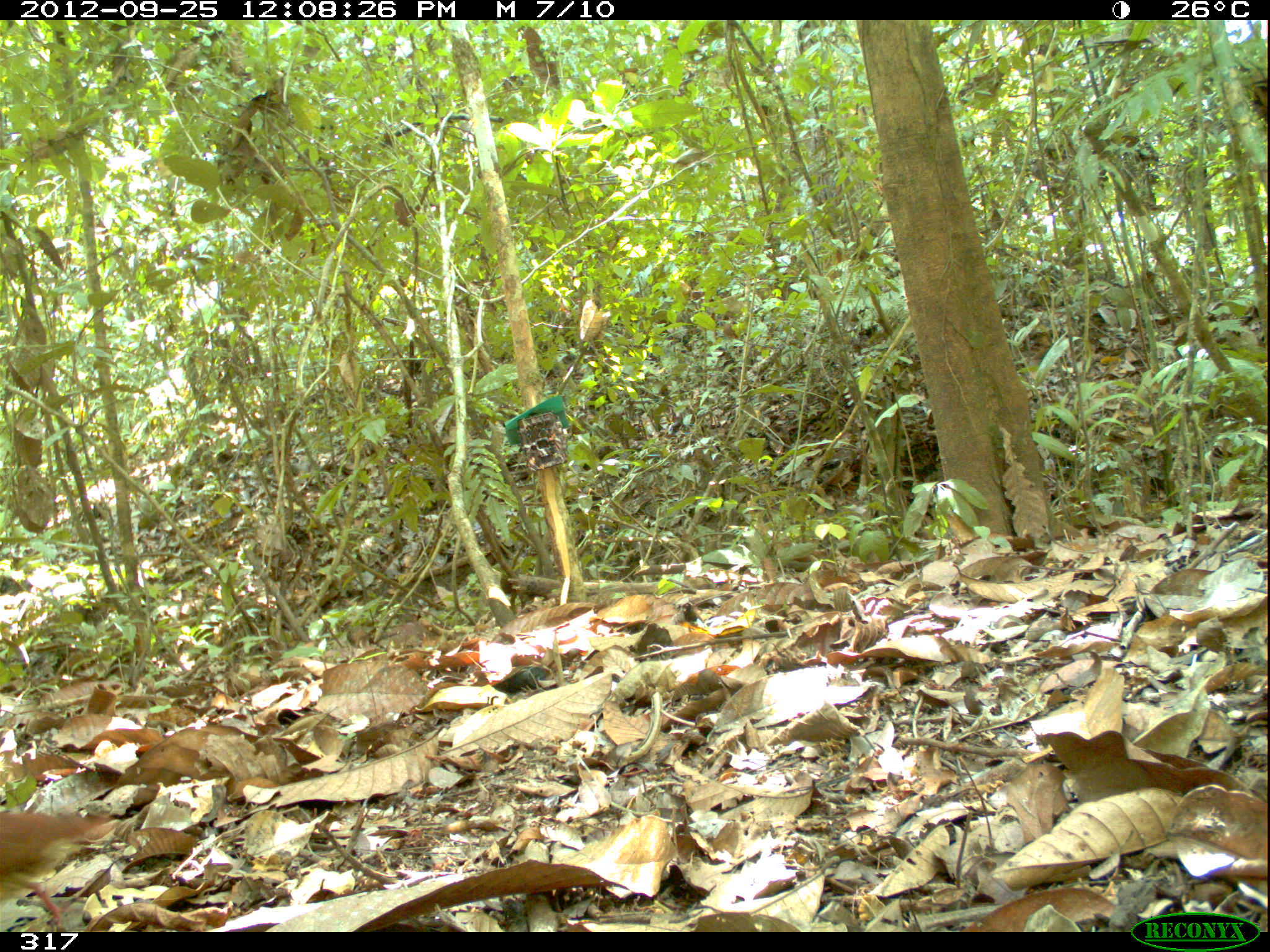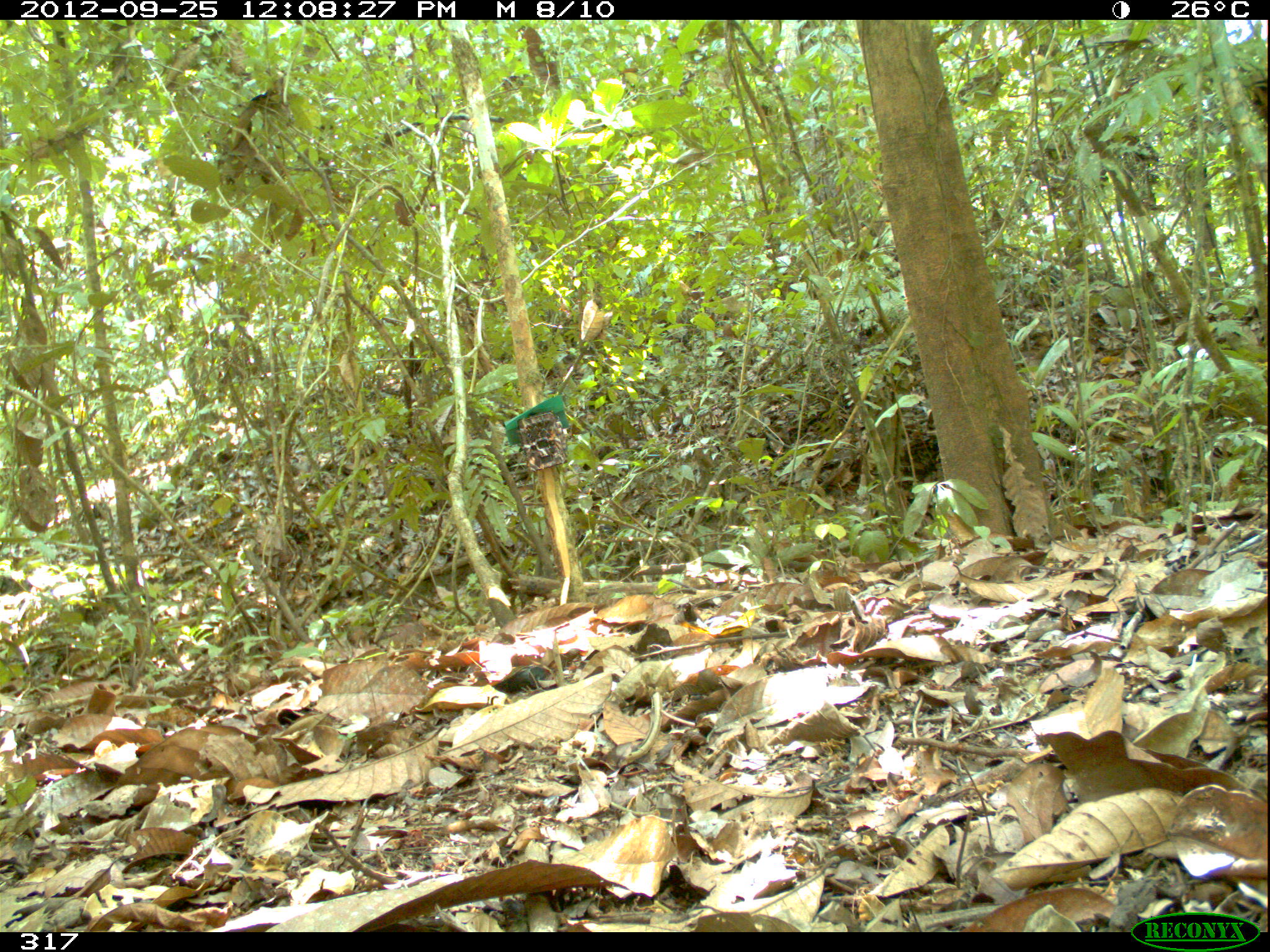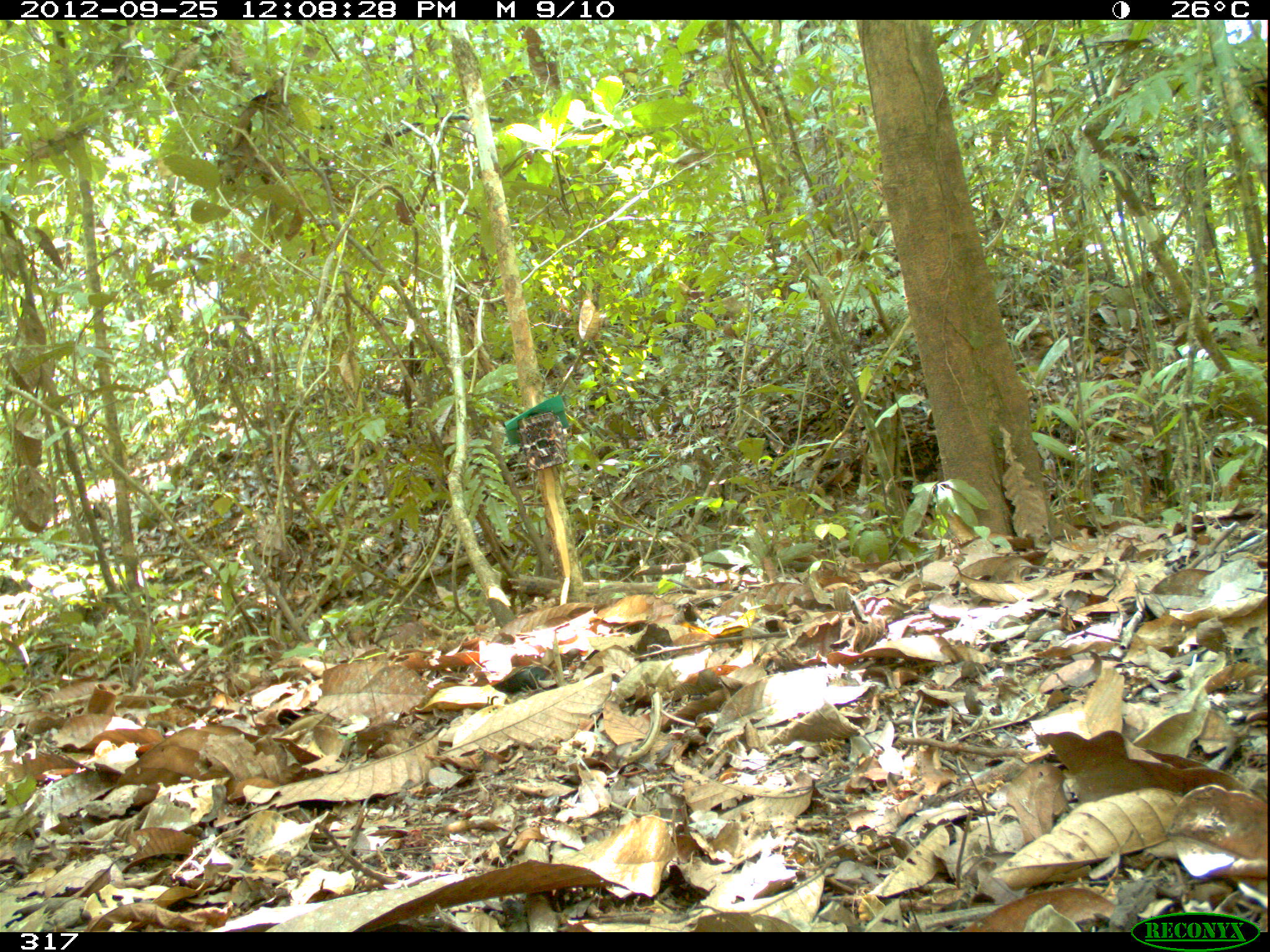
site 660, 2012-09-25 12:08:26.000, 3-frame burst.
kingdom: Animalia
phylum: Chordata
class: Aves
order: Columbiformes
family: Columbidae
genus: Geotrygon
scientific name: Geotrygon montana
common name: ruddy quail-dove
Geotrygon montana (ruddy quail-dove).